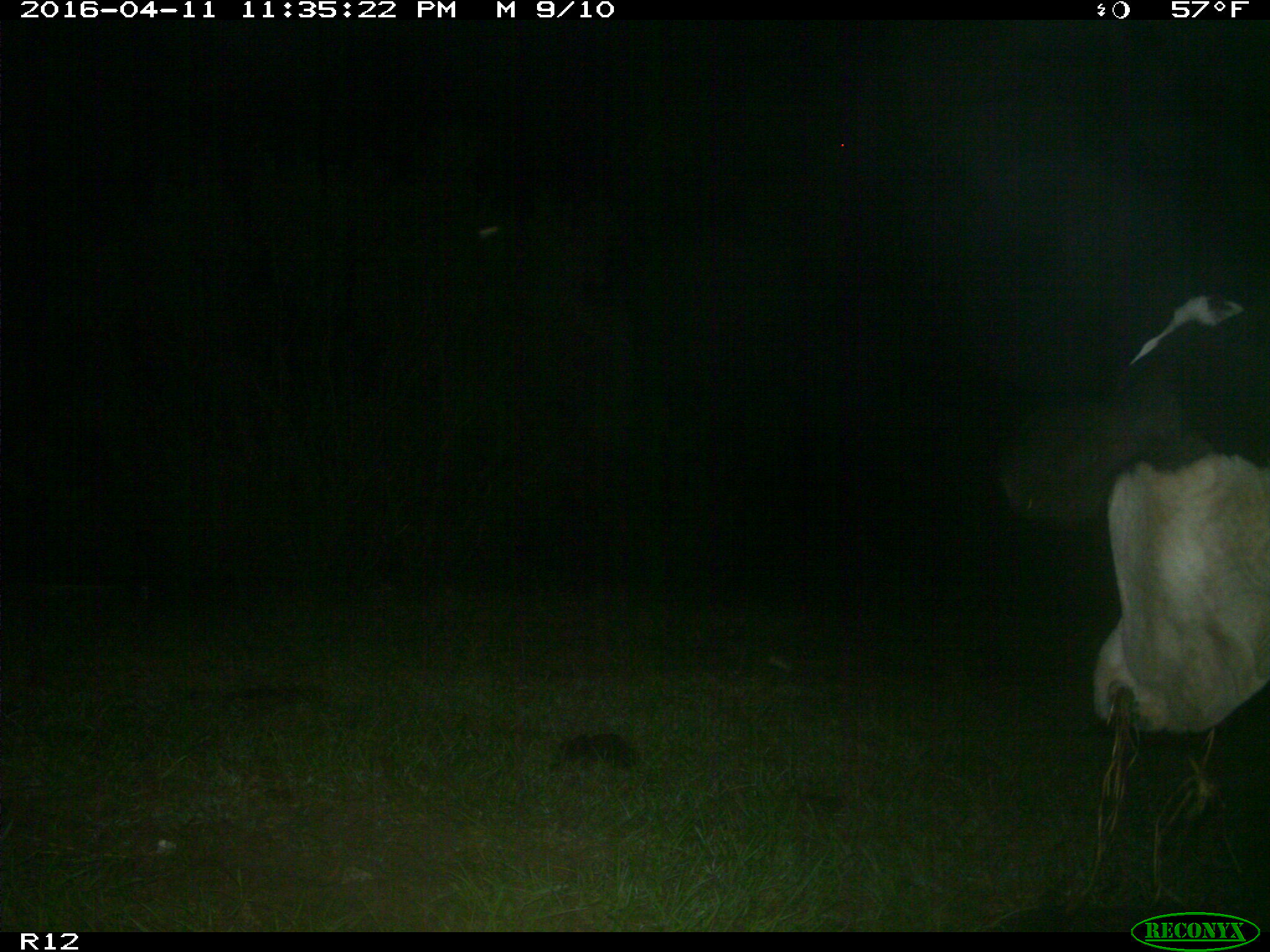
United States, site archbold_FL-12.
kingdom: Animalia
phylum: Chordata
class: Mammalia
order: Artiodactyla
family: Bovidae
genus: Bos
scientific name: Bos taurus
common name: domestic cow